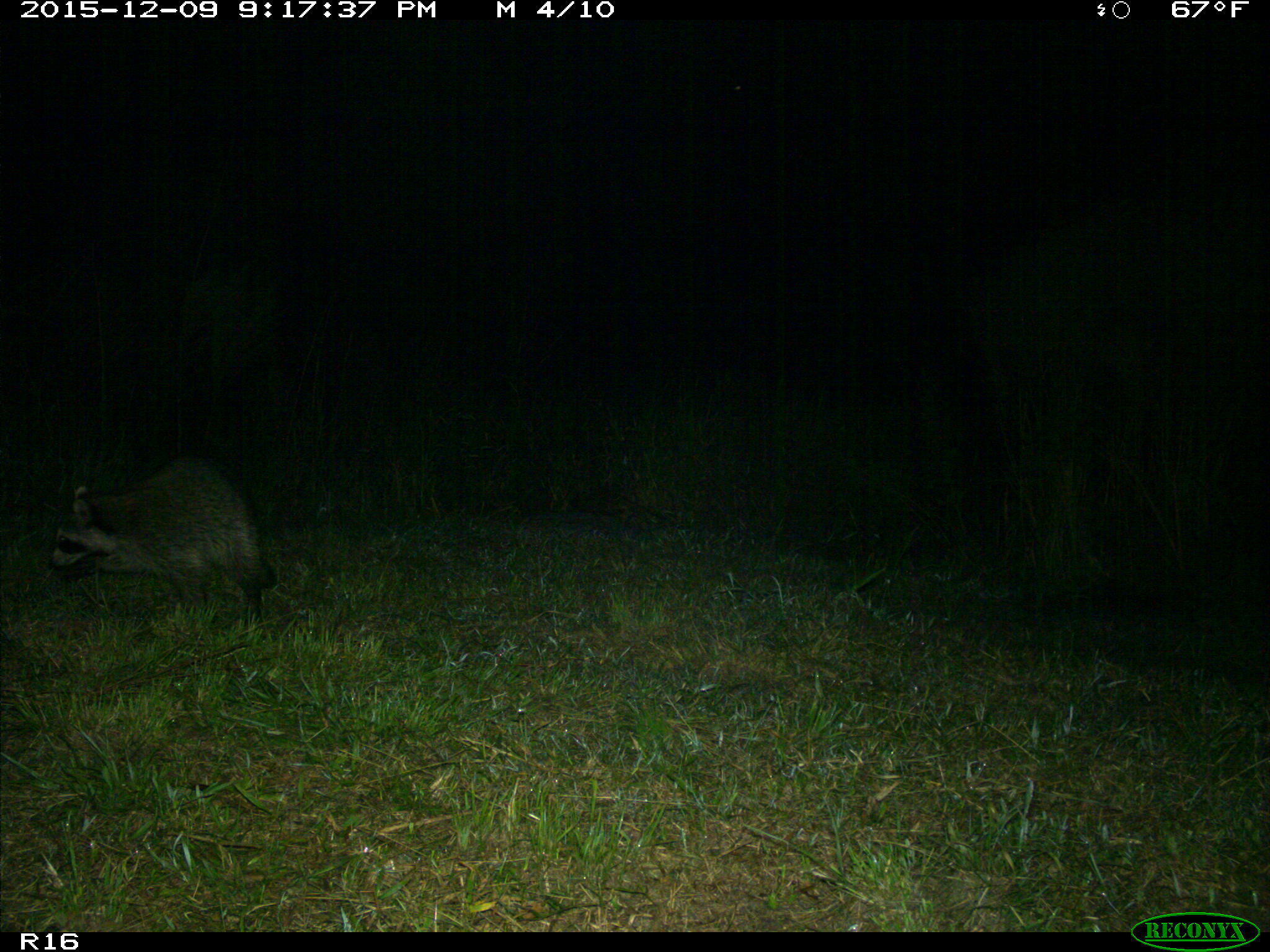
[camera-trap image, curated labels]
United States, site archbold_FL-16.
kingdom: Animalia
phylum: Chordata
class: Mammalia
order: Carnivora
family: Procyonidae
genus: Procyon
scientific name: Procyon lotor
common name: common raccoon